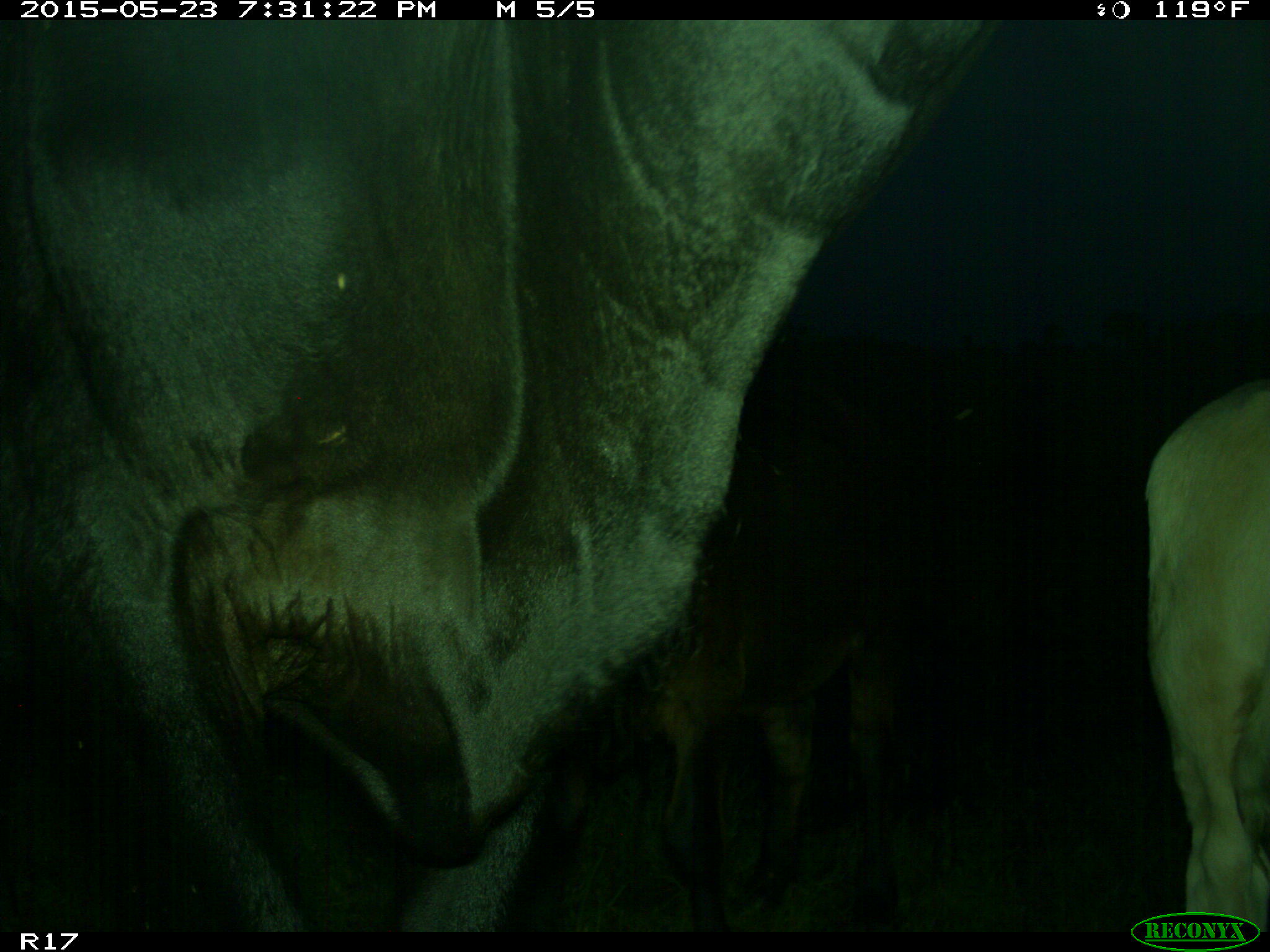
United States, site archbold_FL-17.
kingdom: Animalia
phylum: Chordata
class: Mammalia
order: Artiodactyla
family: Bovidae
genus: Bos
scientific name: Bos taurus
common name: domestic cow